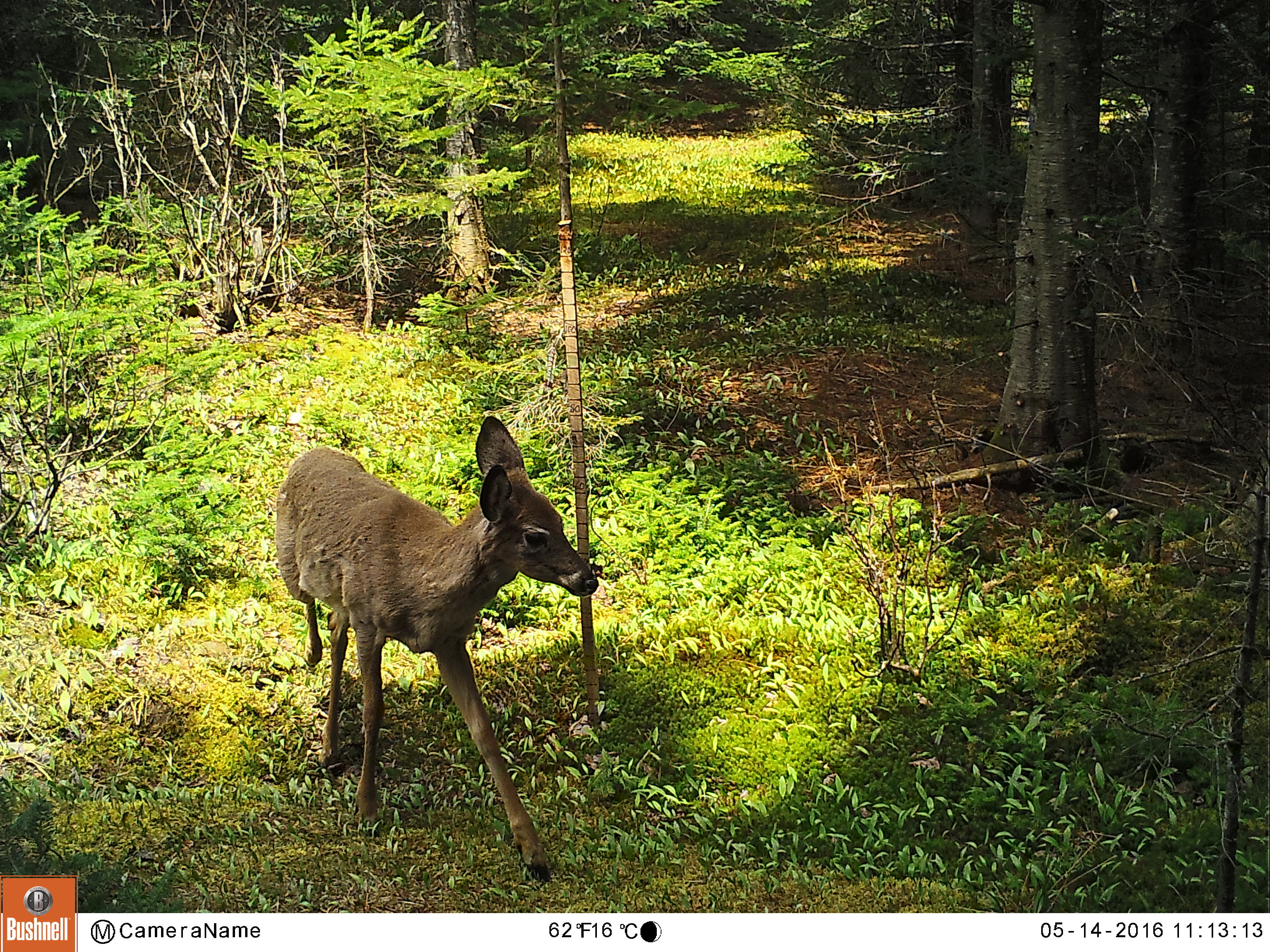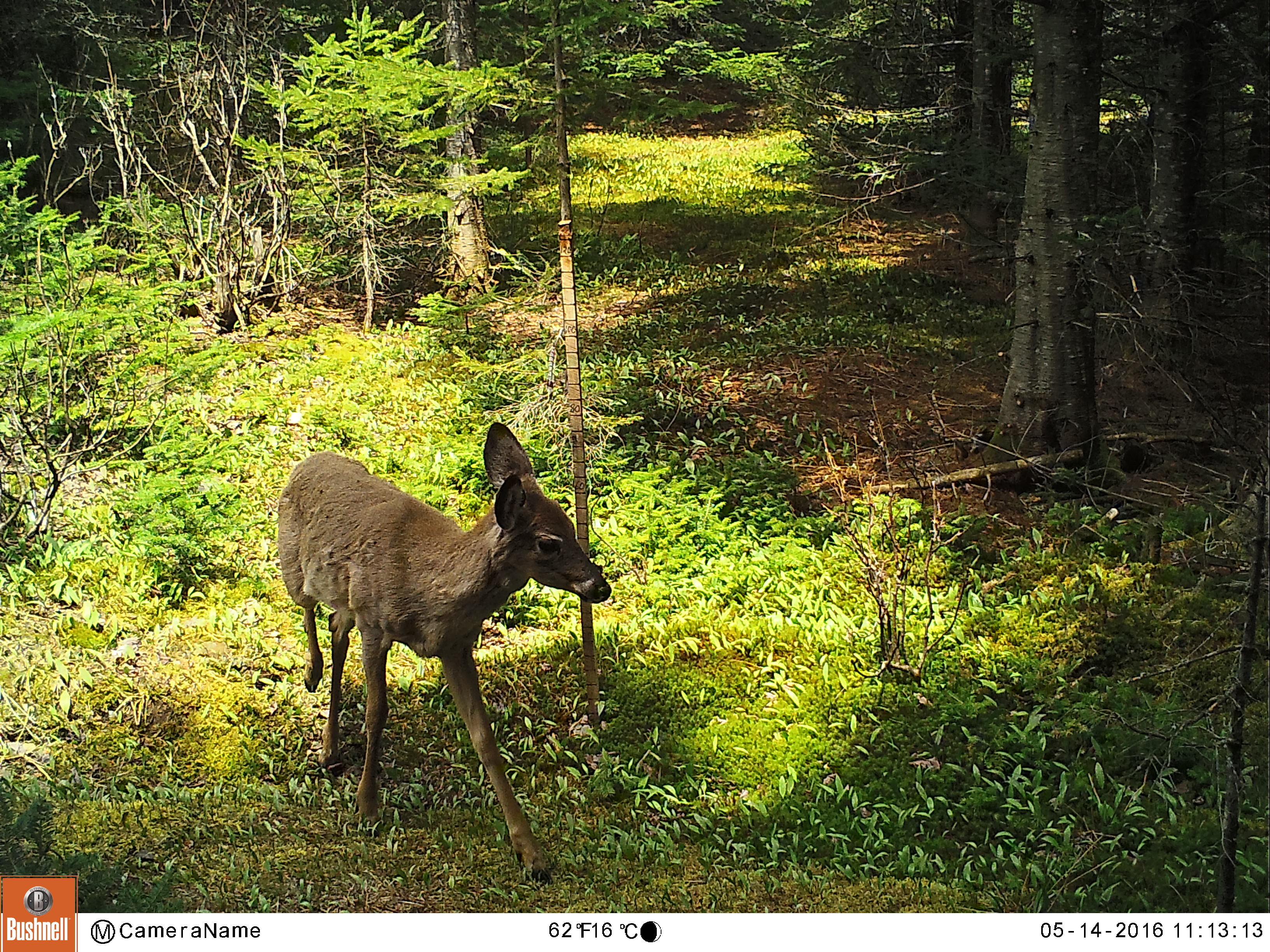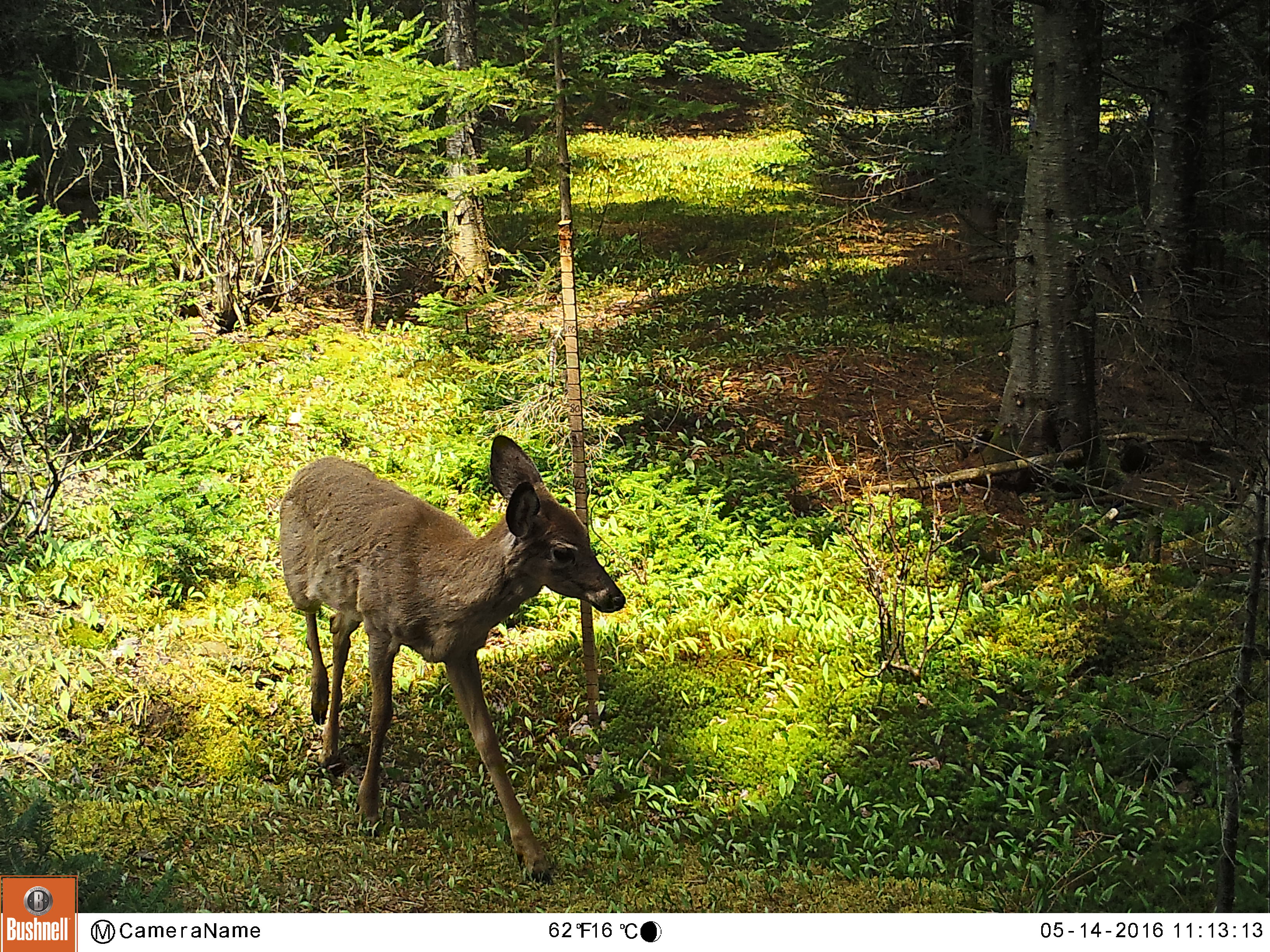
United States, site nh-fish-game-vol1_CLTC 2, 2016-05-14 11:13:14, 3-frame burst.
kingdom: Animalia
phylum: Chordata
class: Mammalia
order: Artiodactyla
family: Cervidae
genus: Odocoileus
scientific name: Odocoileus virginianus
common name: white-tailed deer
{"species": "white-tailed deer (Odocoileus virginianus)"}